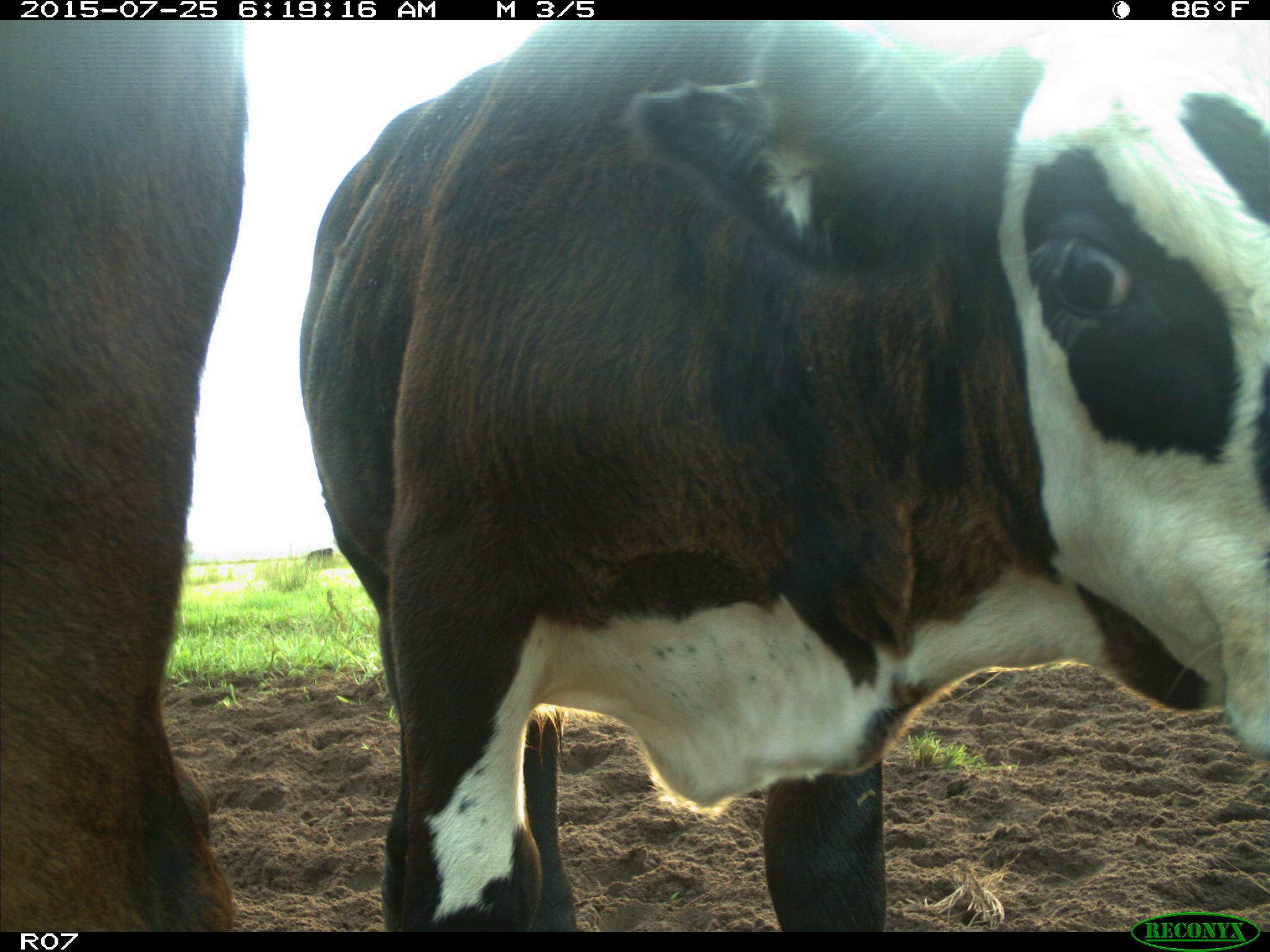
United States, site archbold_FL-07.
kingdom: Animalia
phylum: Chordata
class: Mammalia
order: Artiodactyla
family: Bovidae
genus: Bos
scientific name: Bos taurus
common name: domestic cow